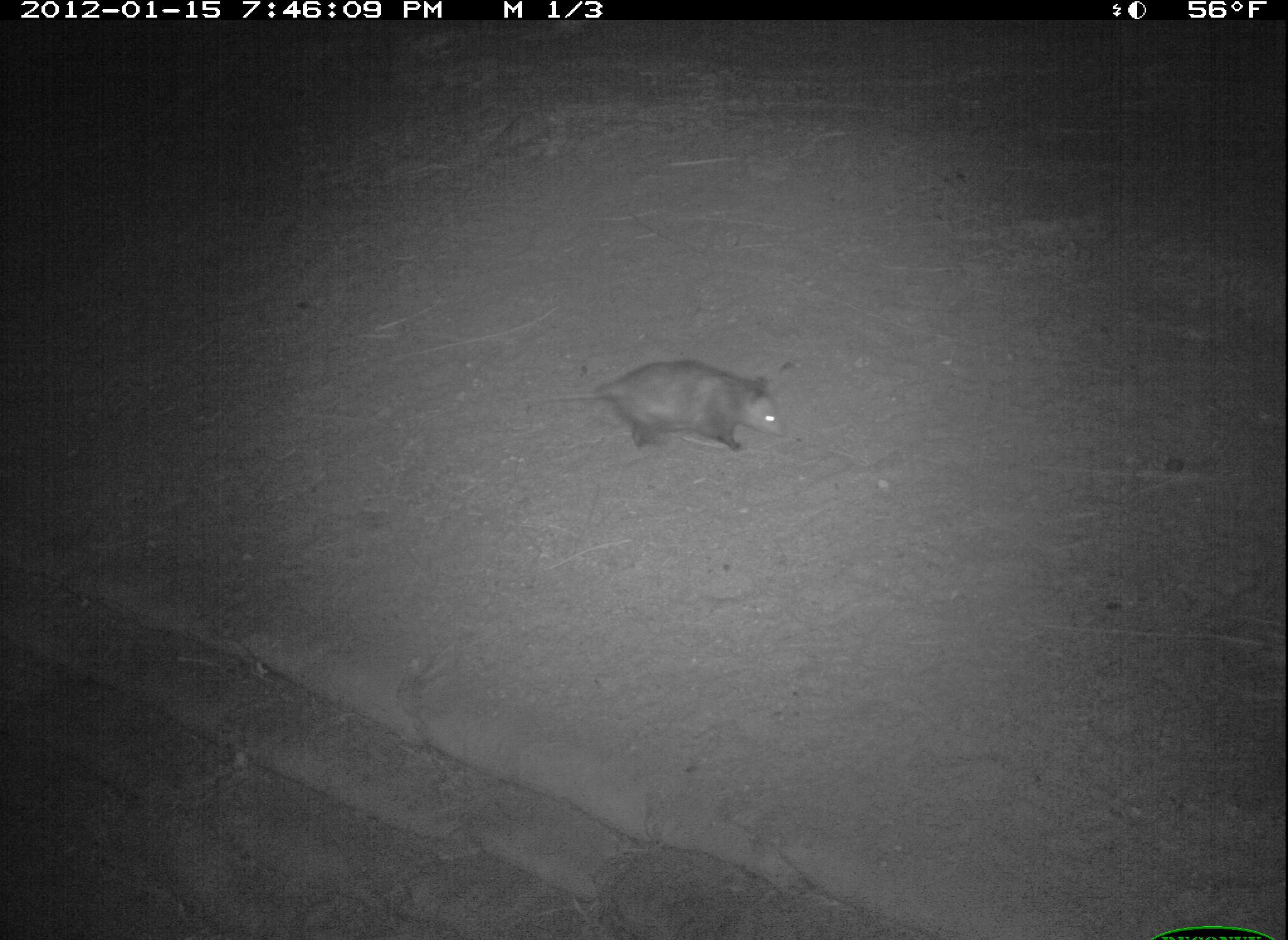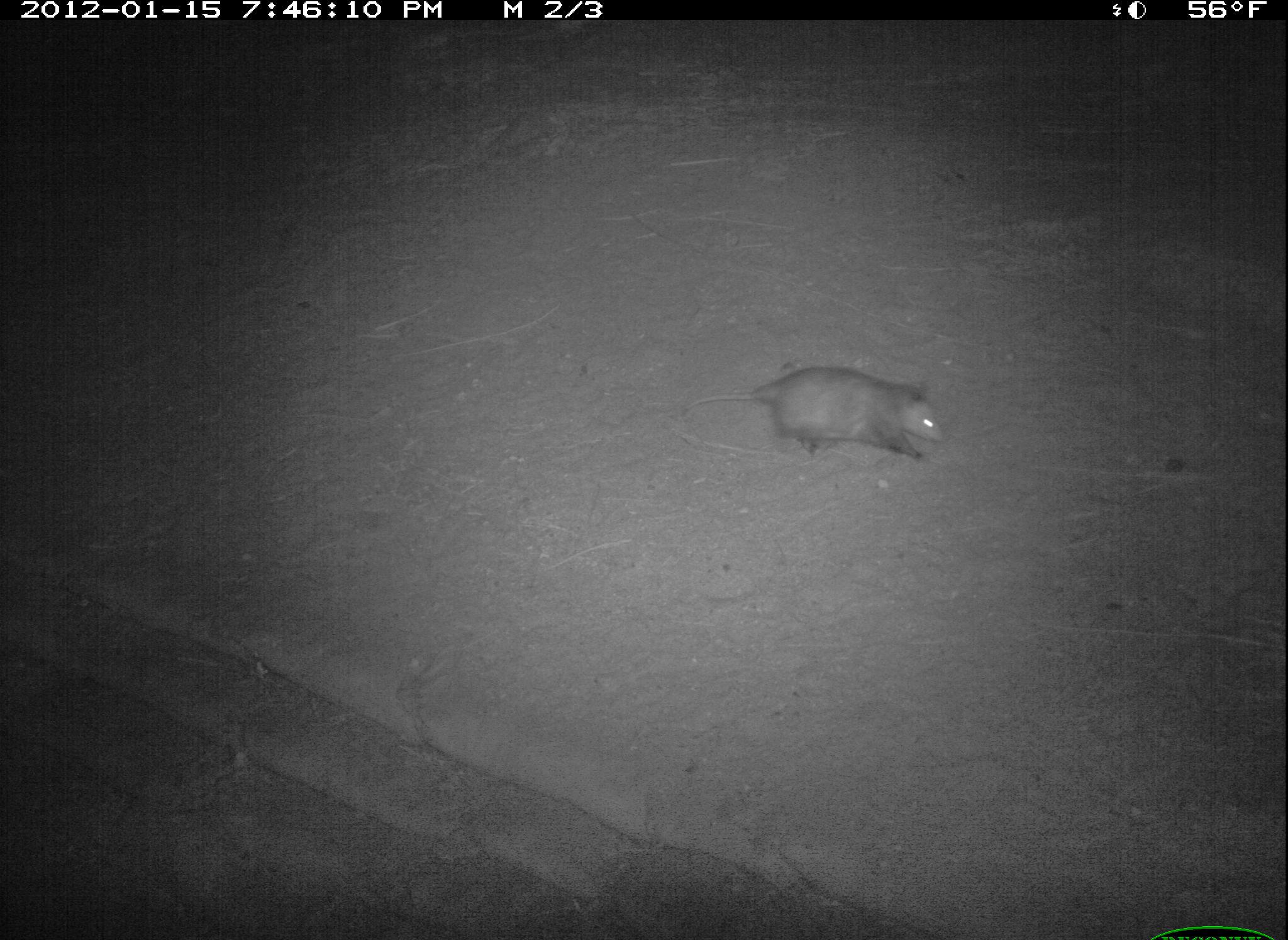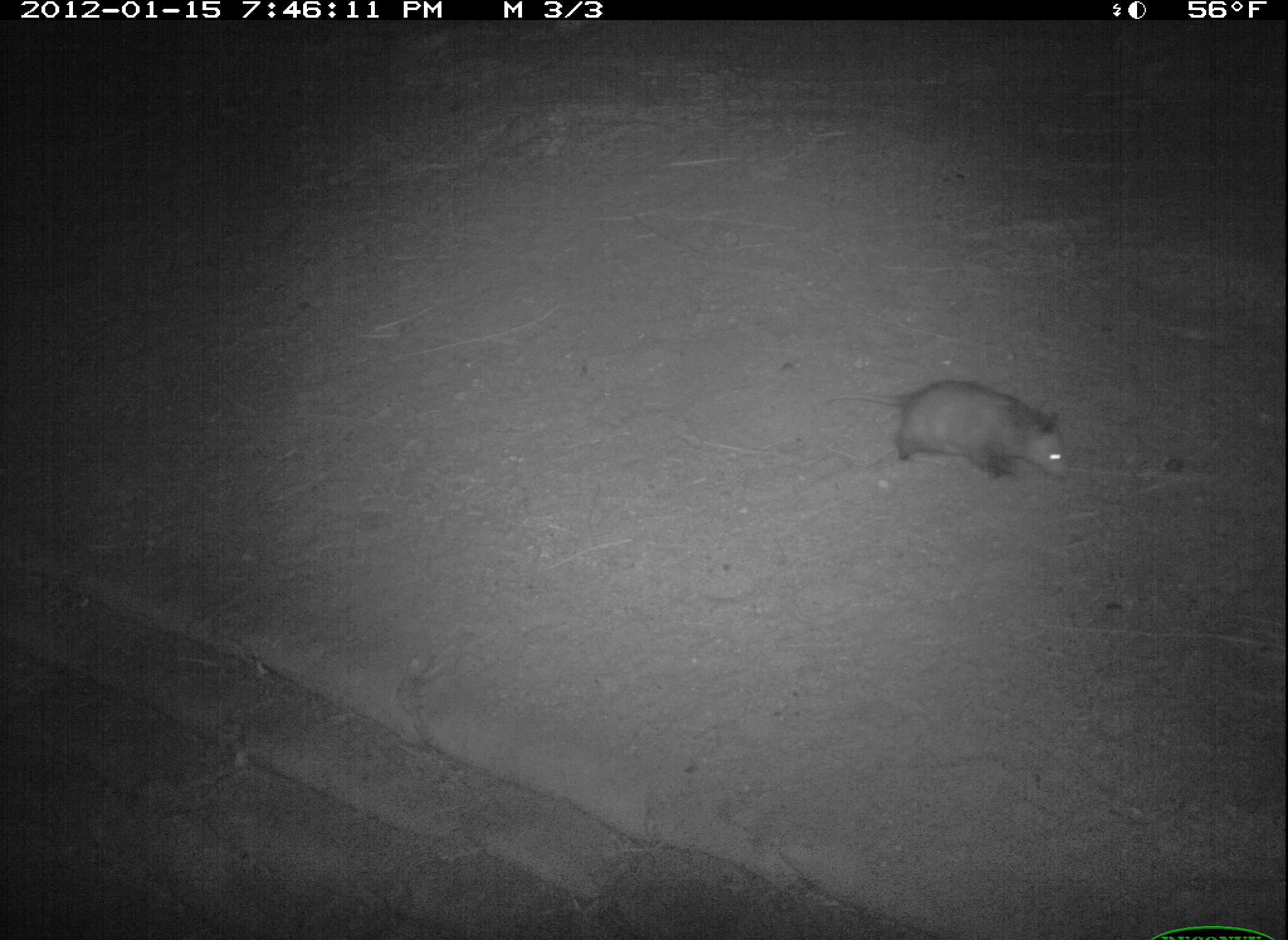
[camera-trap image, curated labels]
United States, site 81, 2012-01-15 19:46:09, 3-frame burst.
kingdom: Animalia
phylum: Chordata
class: Mammalia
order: Didelphimorphia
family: Didelphidae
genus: Didelphis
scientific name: Didelphis virginiana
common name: virginia opossum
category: opossum